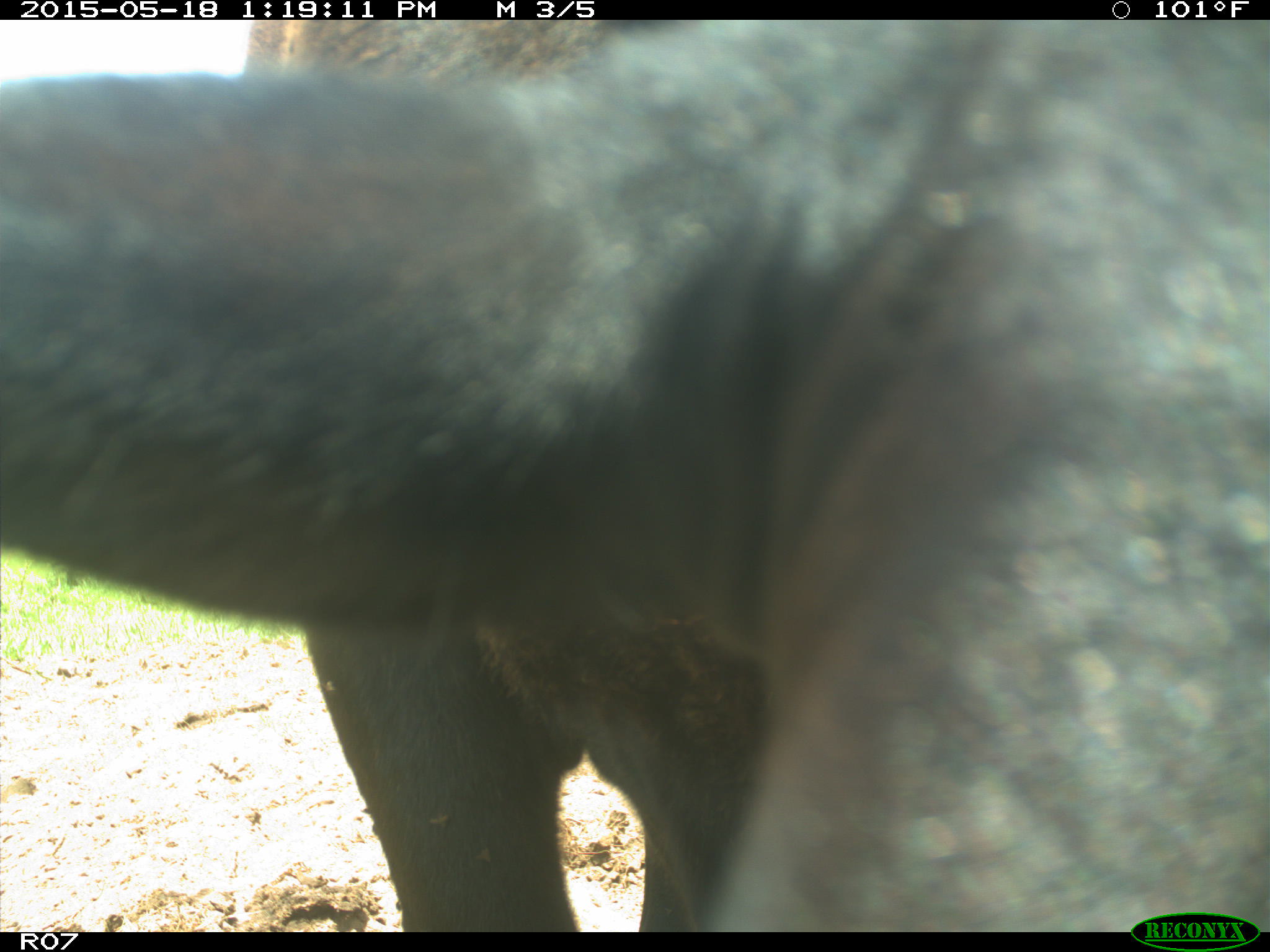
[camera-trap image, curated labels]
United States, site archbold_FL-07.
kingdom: Animalia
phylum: Chordata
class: Mammalia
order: Artiodactyla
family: Bovidae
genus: Bos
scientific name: Bos taurus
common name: domestic cow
Bos taurus (domestic cow).